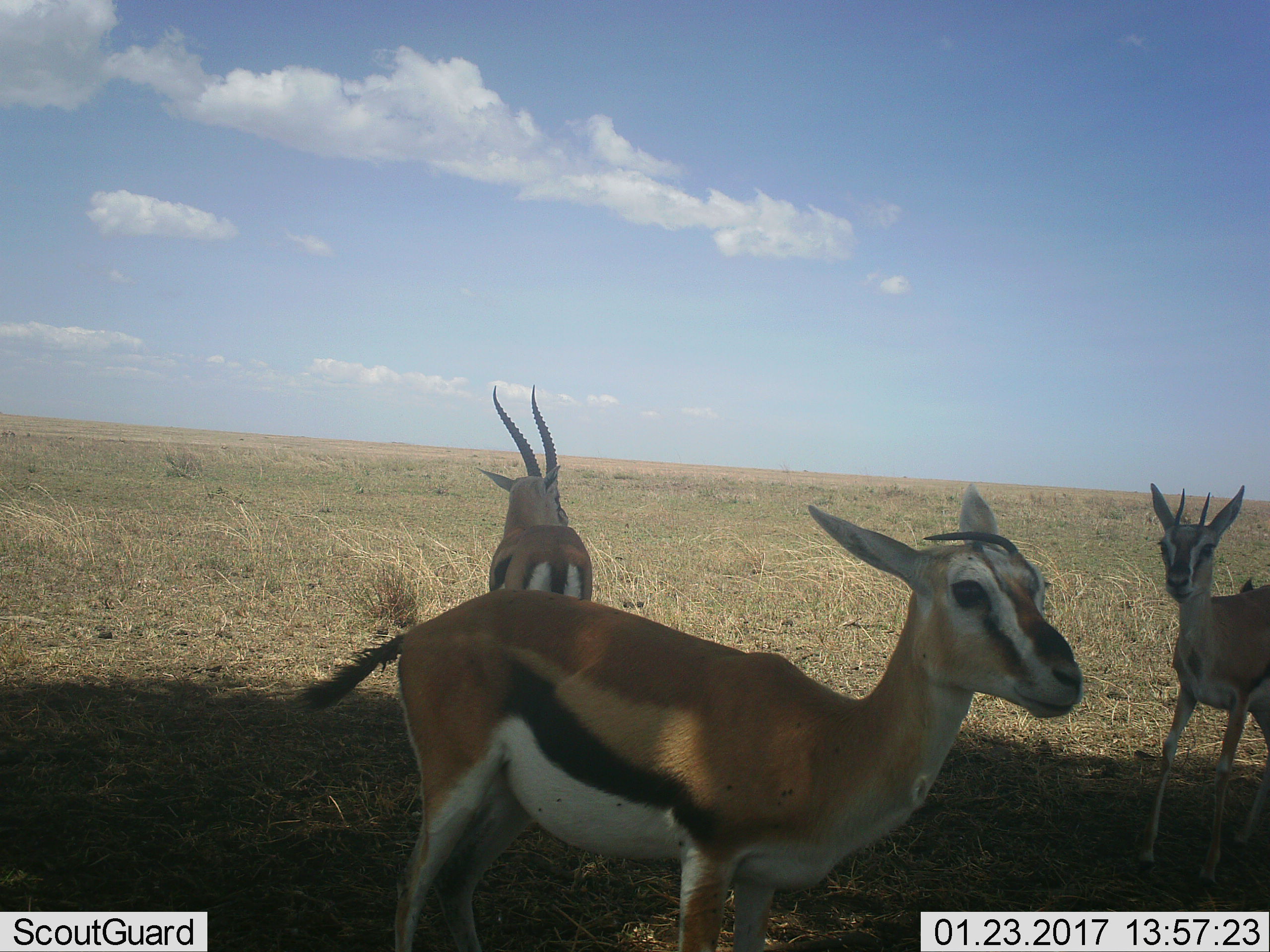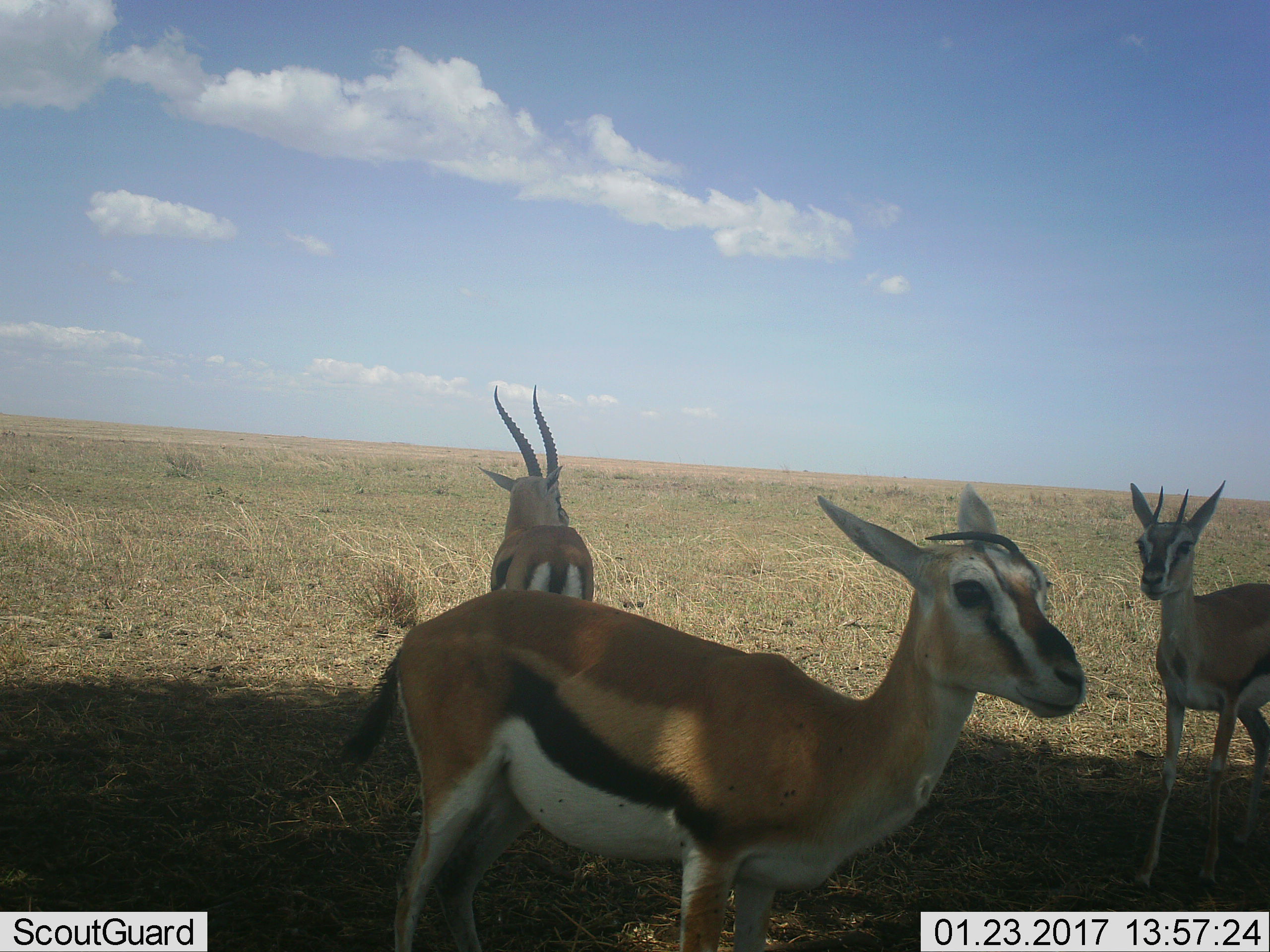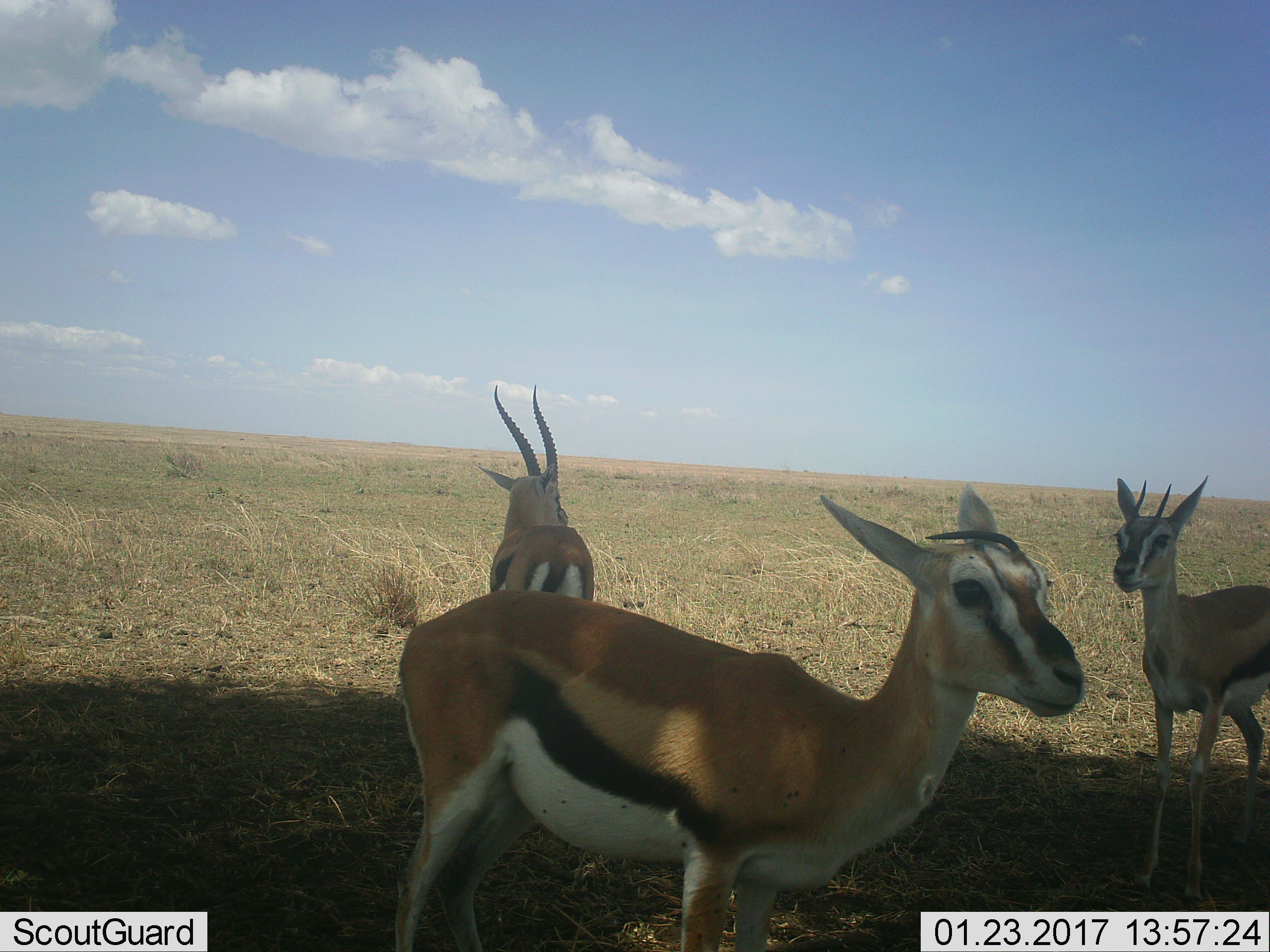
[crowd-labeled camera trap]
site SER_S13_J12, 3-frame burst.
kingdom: Animalia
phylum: Chordata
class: Mammalia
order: Artiodactyla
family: Bovidae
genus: Eudorcas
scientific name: Eudorcas thomsonii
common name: thomson's gazelle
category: gazellethomsons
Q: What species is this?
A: Gazellethomsons (thomson's gazelle) (Eudorcas thomsonii).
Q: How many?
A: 3.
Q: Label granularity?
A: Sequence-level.